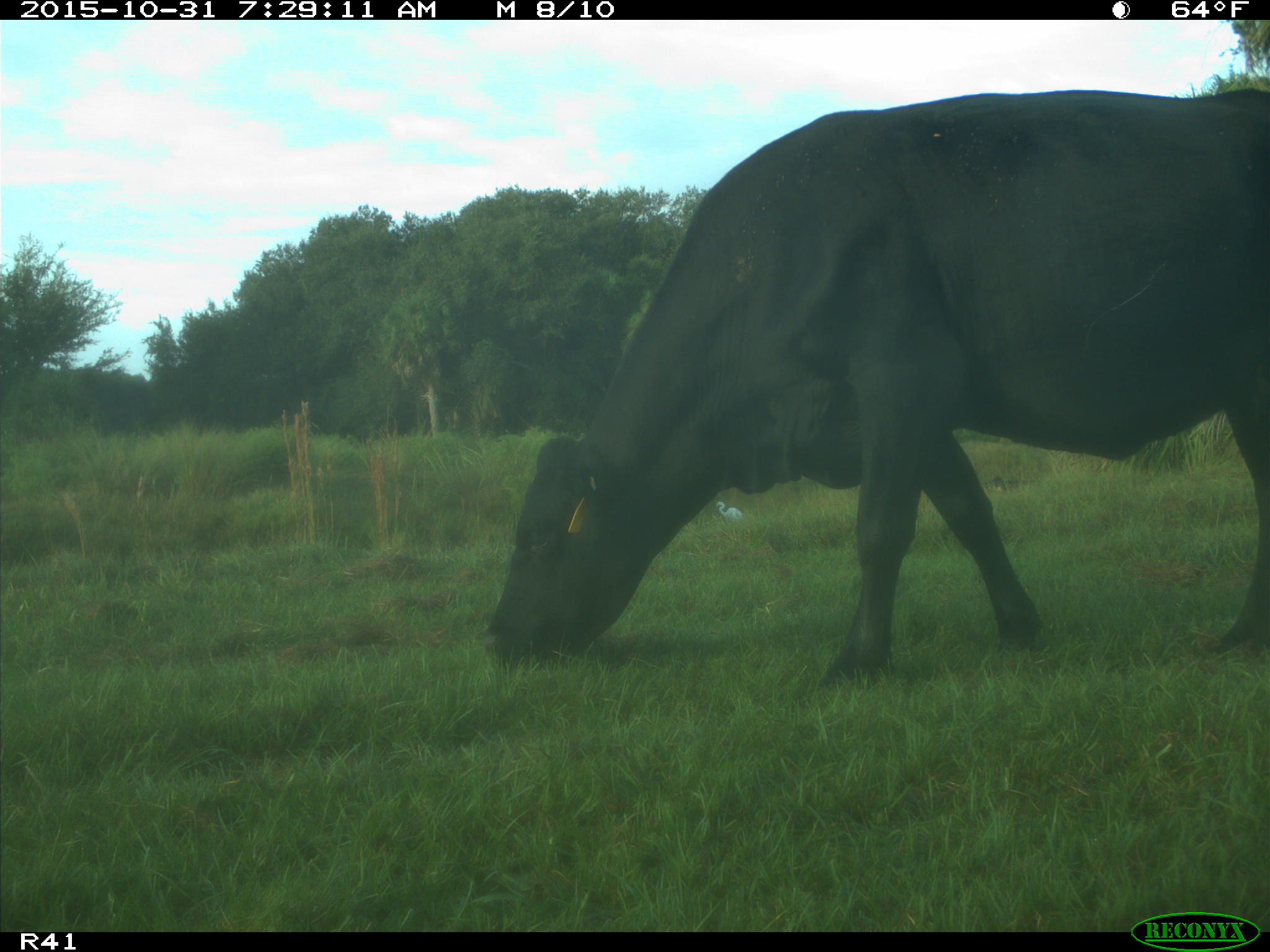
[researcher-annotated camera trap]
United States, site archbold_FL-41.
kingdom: Animalia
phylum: Chordata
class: Mammalia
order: Artiodactyla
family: Bovidae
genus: Bos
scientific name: Bos taurus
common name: domestic cow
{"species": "Bos taurus (domestic cow)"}